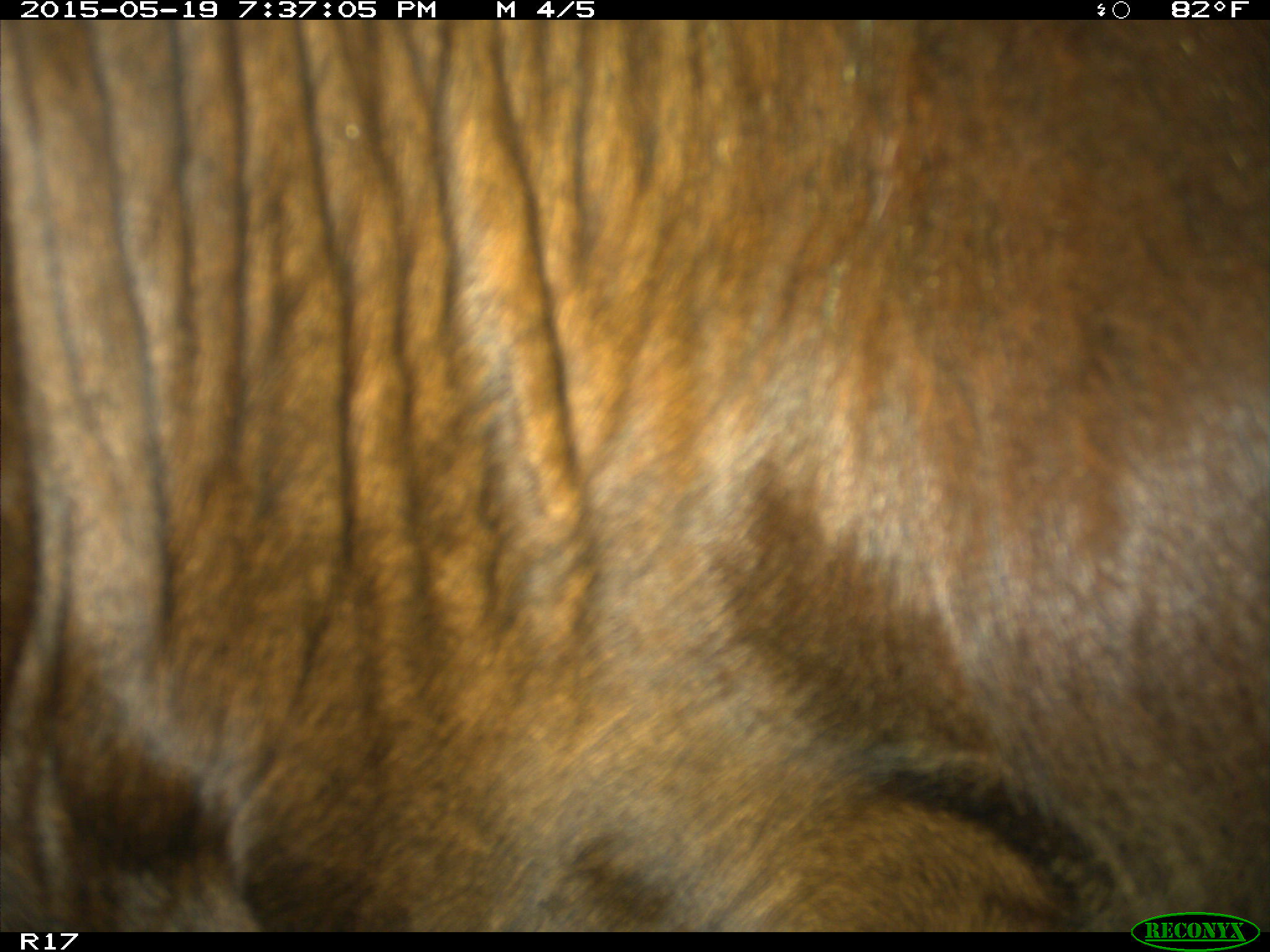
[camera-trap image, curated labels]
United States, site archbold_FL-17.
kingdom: Animalia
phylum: Chordata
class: Mammalia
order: Artiodactyla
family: Bovidae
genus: Bos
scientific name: Bos taurus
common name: domestic cow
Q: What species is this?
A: Bos taurus (domestic cow).